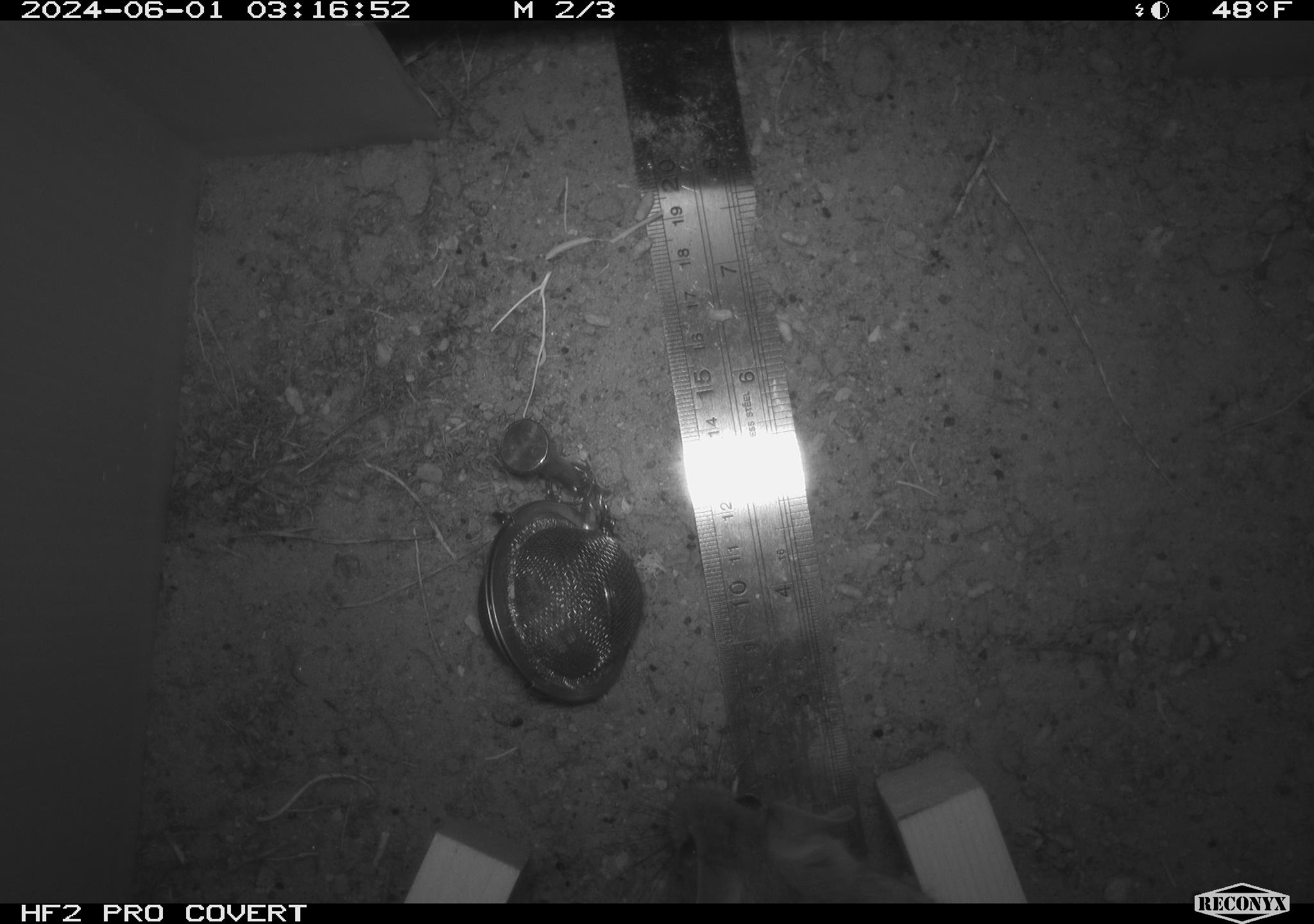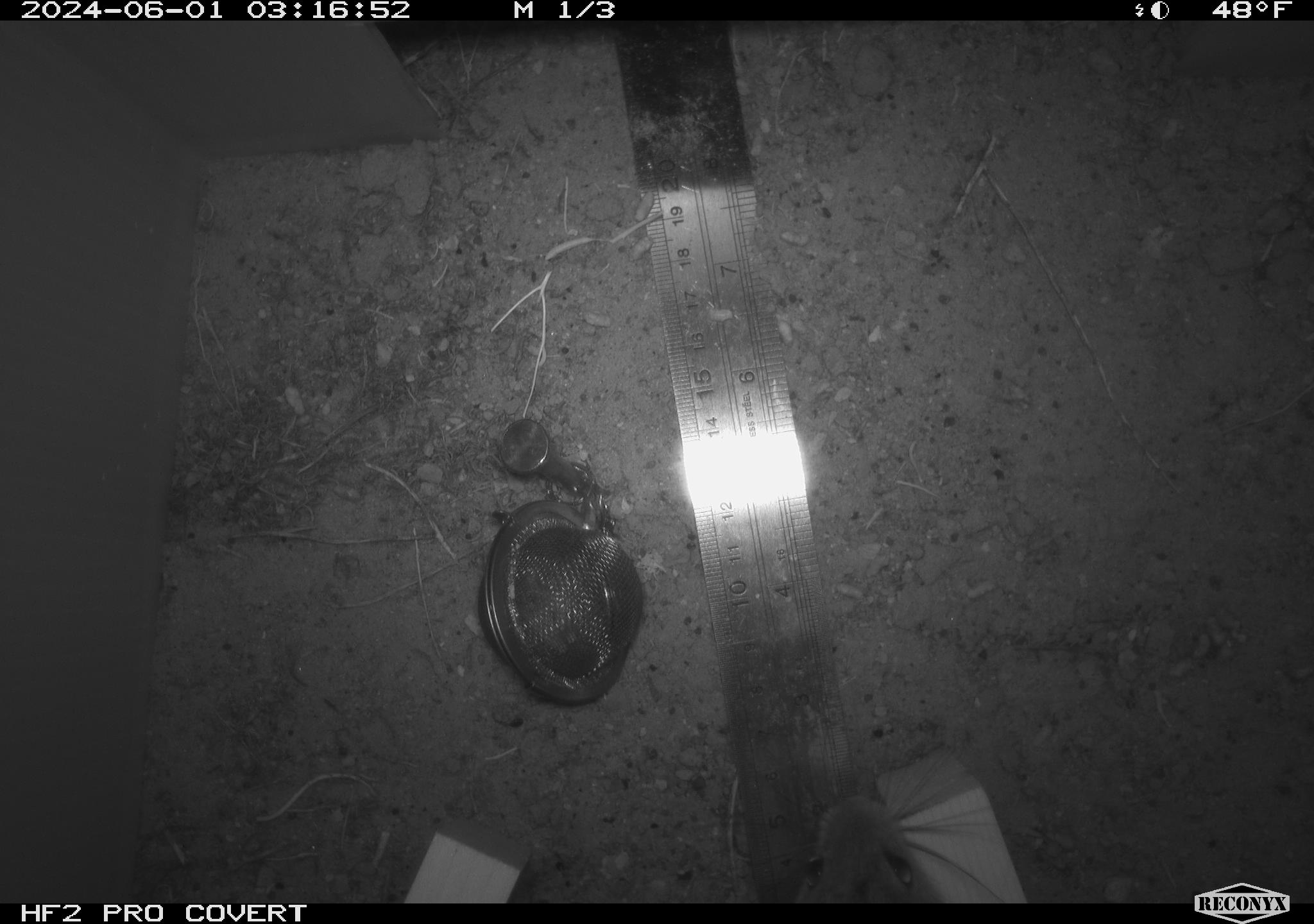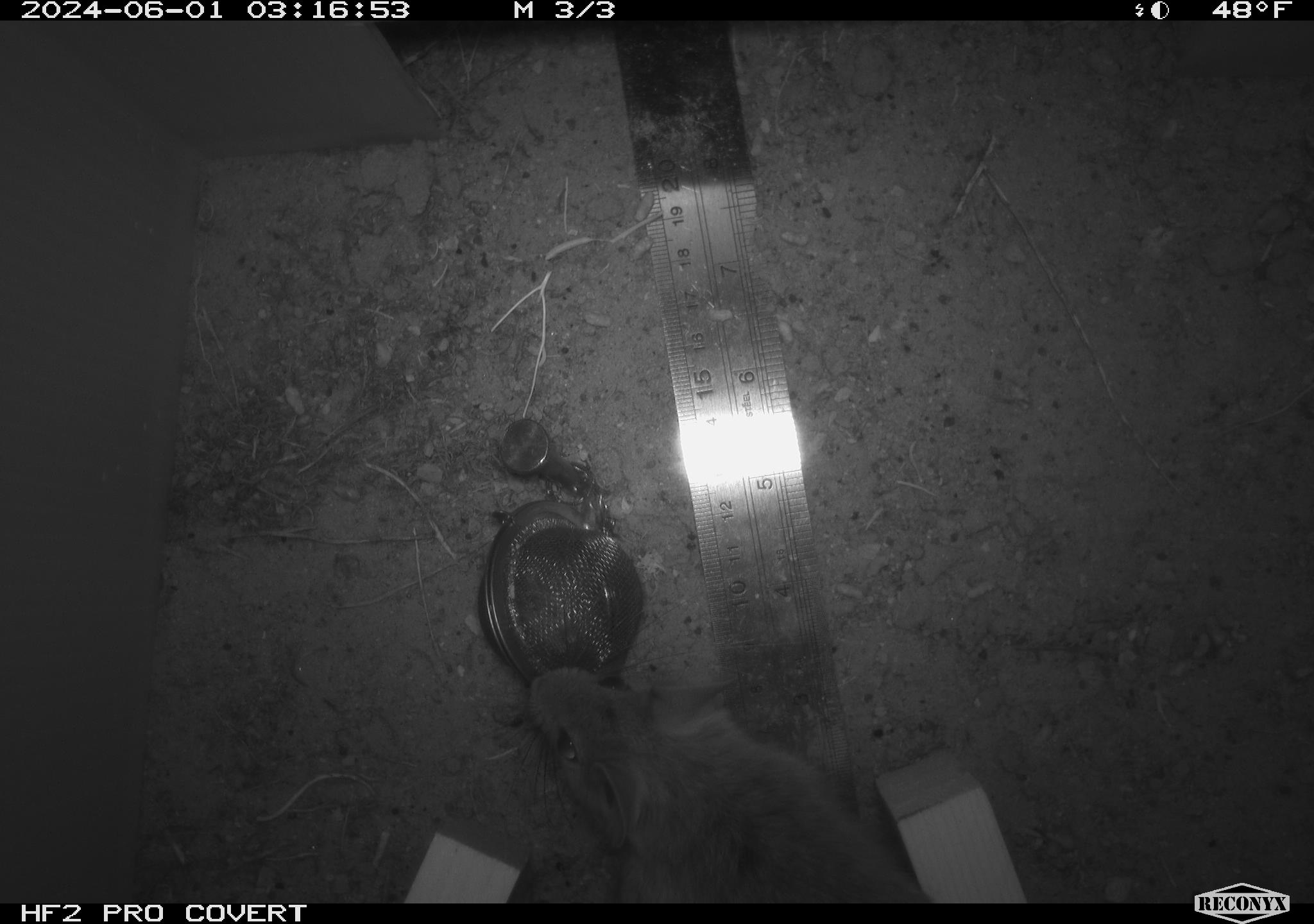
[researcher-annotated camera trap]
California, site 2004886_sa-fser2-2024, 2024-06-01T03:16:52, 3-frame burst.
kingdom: Animalia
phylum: Chordata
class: Mammalia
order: Rodentia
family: Cricetidae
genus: Neotoma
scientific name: Neotoma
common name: pack rat or woodrat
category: neotoma species